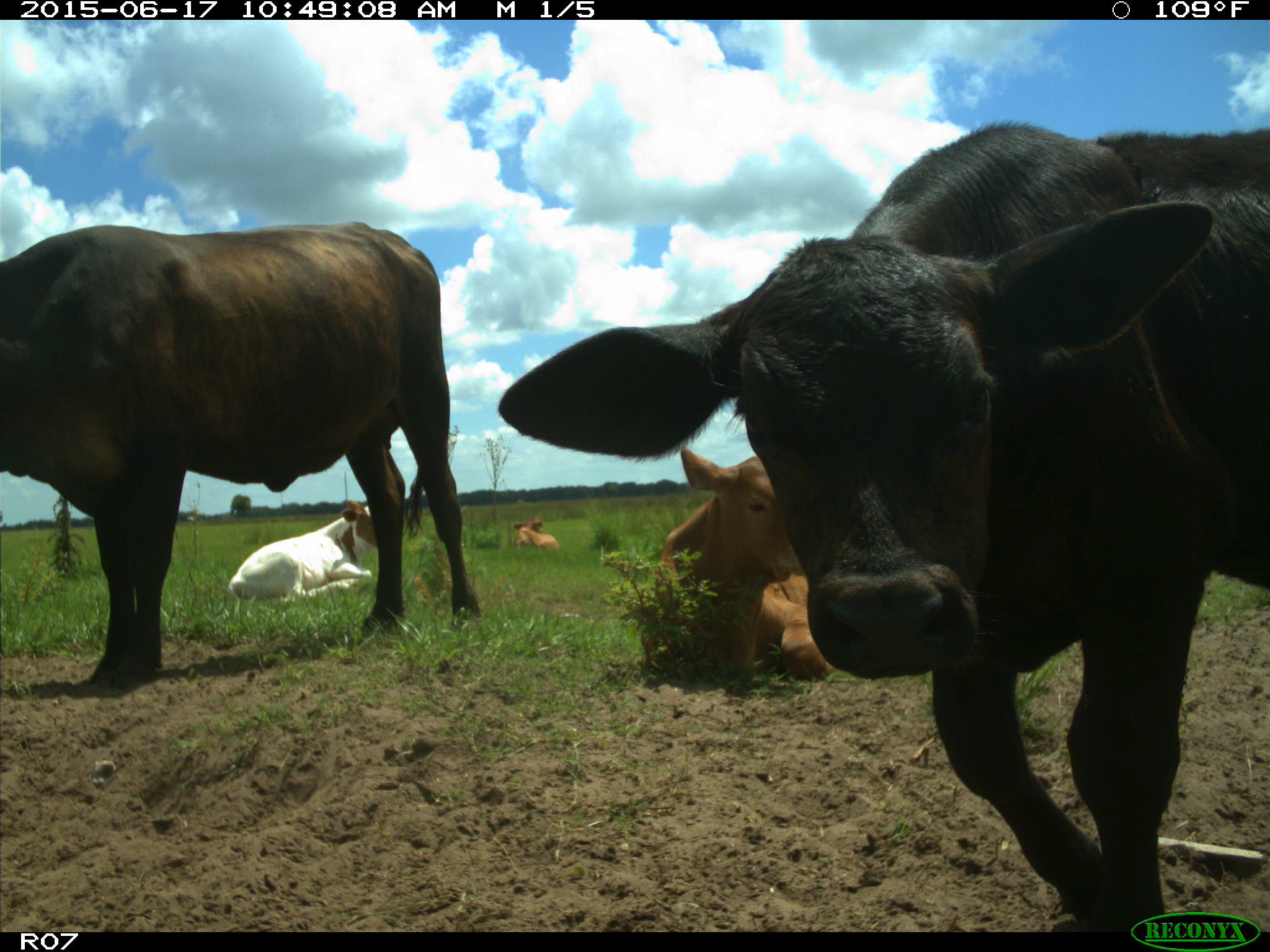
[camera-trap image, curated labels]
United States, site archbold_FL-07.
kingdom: Animalia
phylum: Chordata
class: Mammalia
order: Artiodactyla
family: Bovidae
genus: Bos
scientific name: Bos taurus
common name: domestic cow